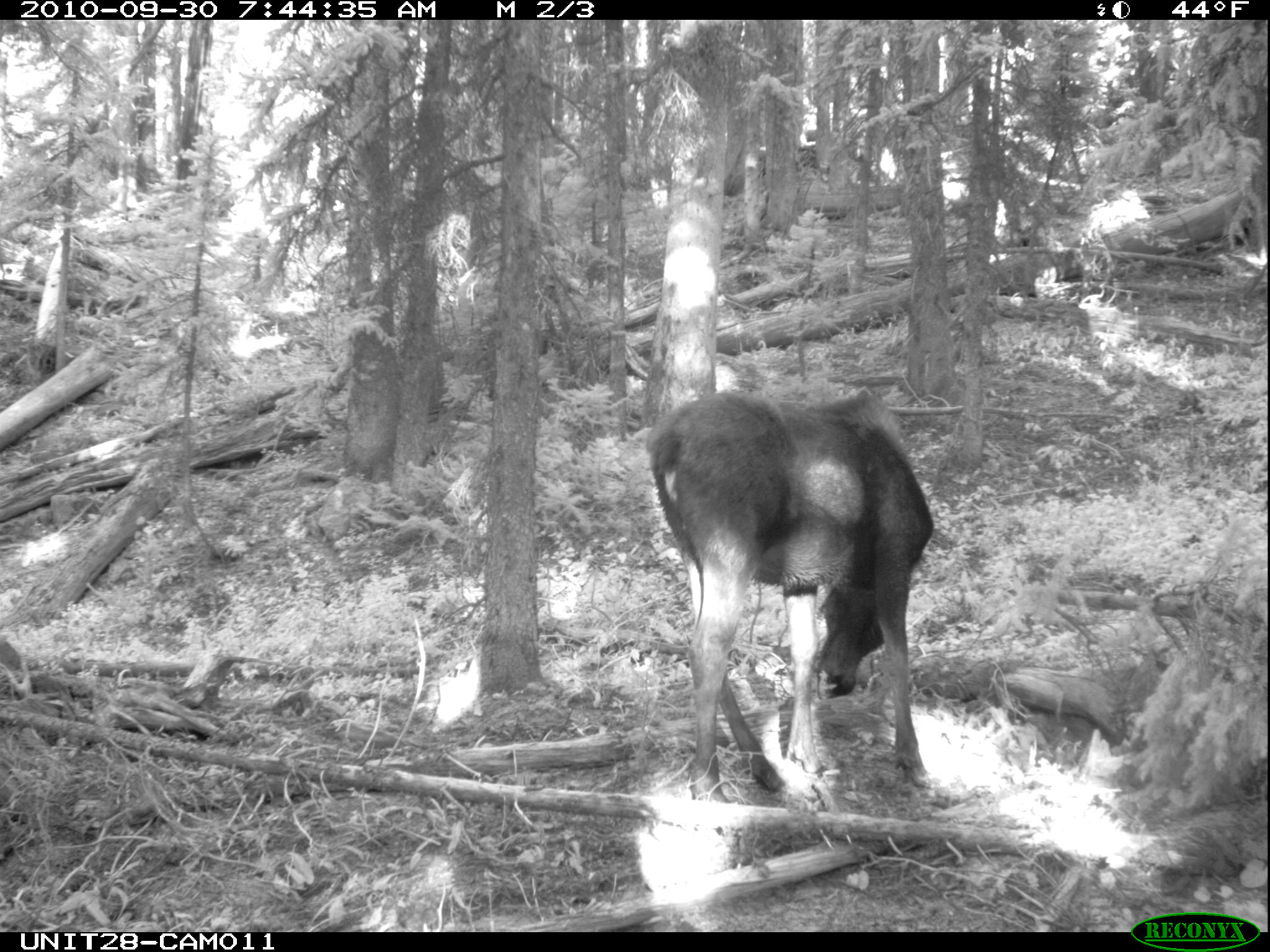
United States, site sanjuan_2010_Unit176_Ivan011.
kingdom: Animalia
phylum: Chordata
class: Mammalia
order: Artiodactyla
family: Cervidae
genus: Alces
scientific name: Alces alces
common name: moose